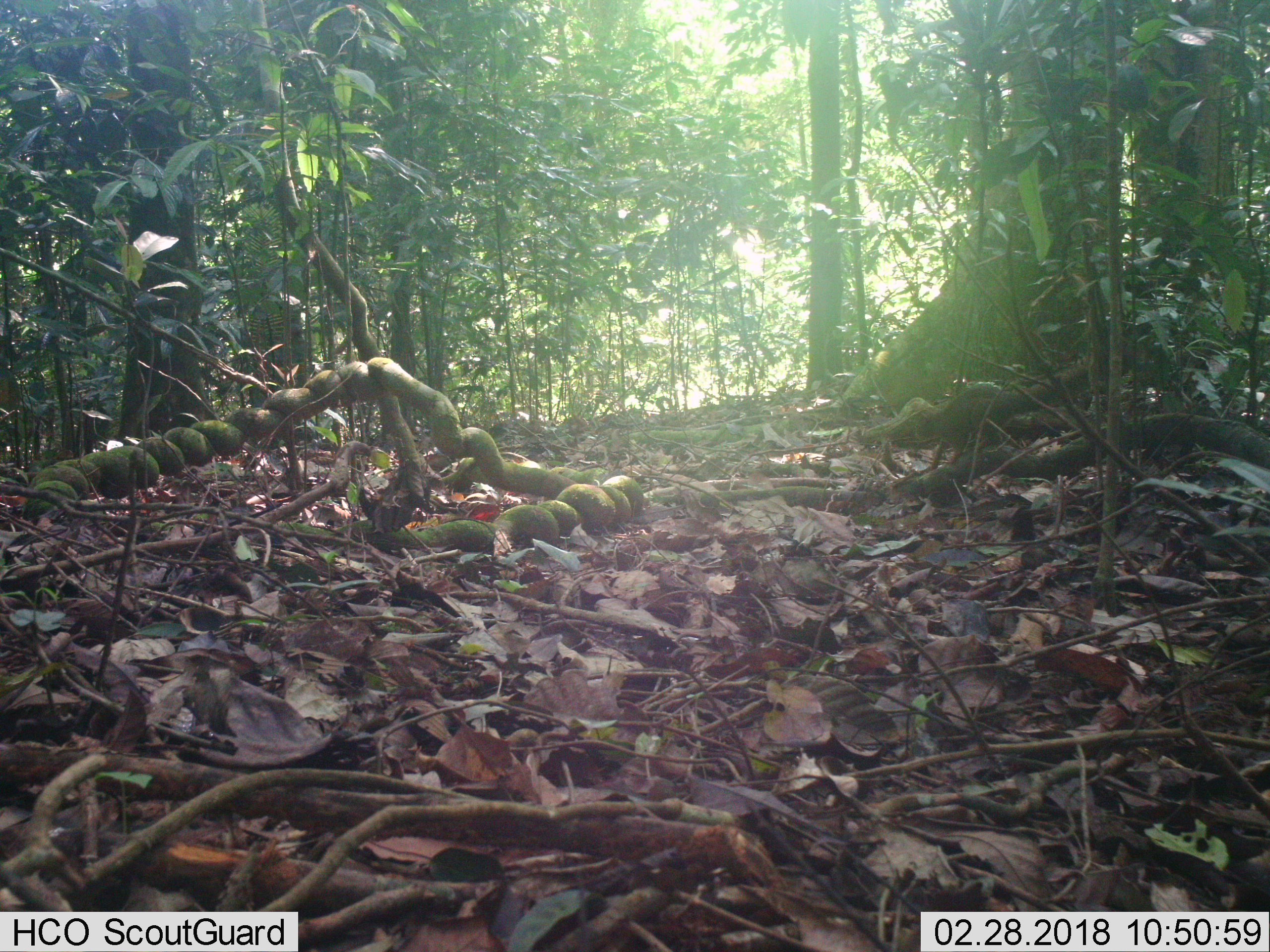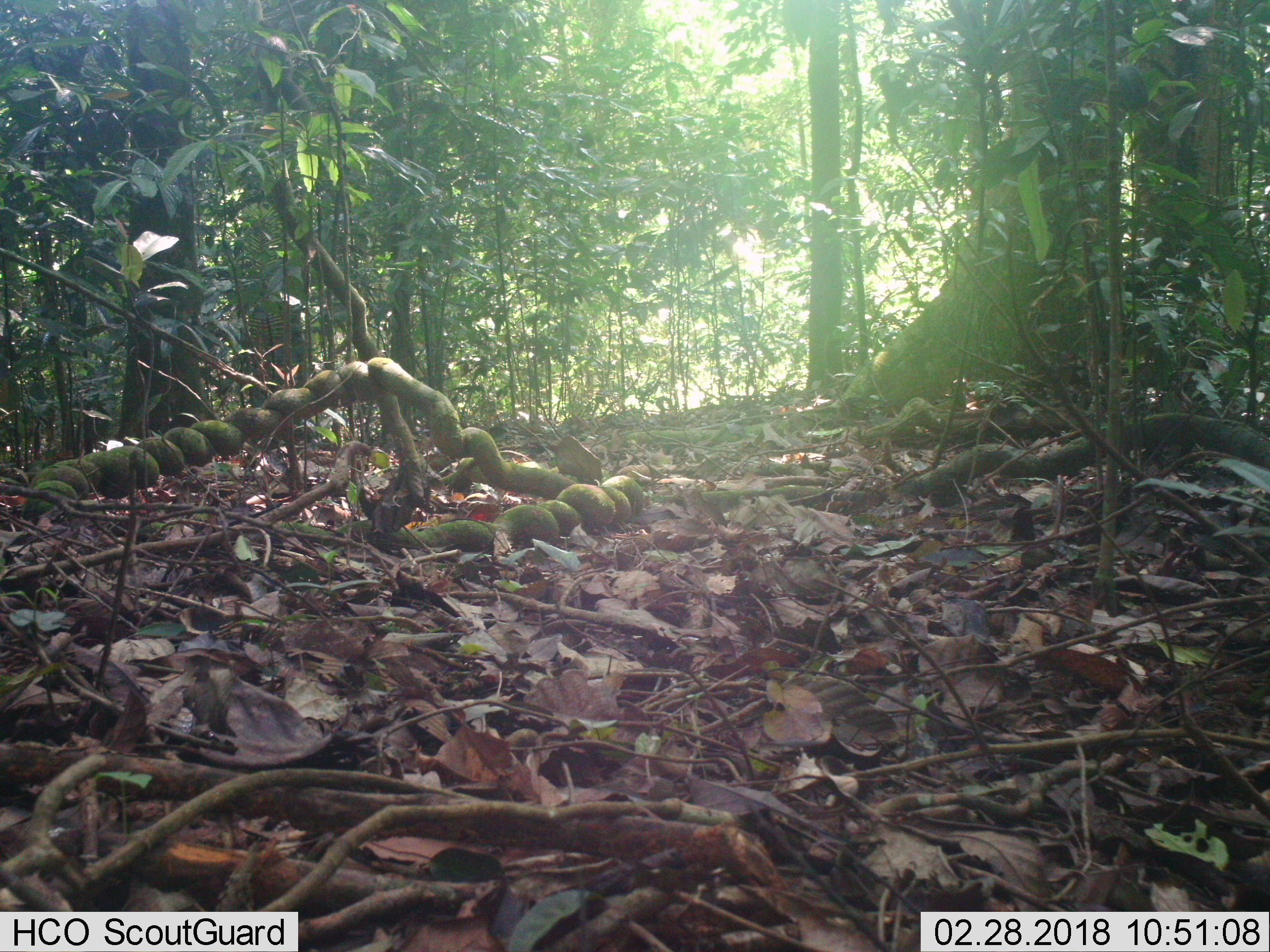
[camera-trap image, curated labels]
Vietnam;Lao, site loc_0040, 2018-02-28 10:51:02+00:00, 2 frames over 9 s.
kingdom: Animalia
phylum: Chordata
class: Mammalia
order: Rodentia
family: Sciuridae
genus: Callosciurus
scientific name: Callosciurus erythraeus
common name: pallas's squirrel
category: pallass squirrel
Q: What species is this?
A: Pallass squirrel (pallas's squirrel) (Callosciurus erythraeus).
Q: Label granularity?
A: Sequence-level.